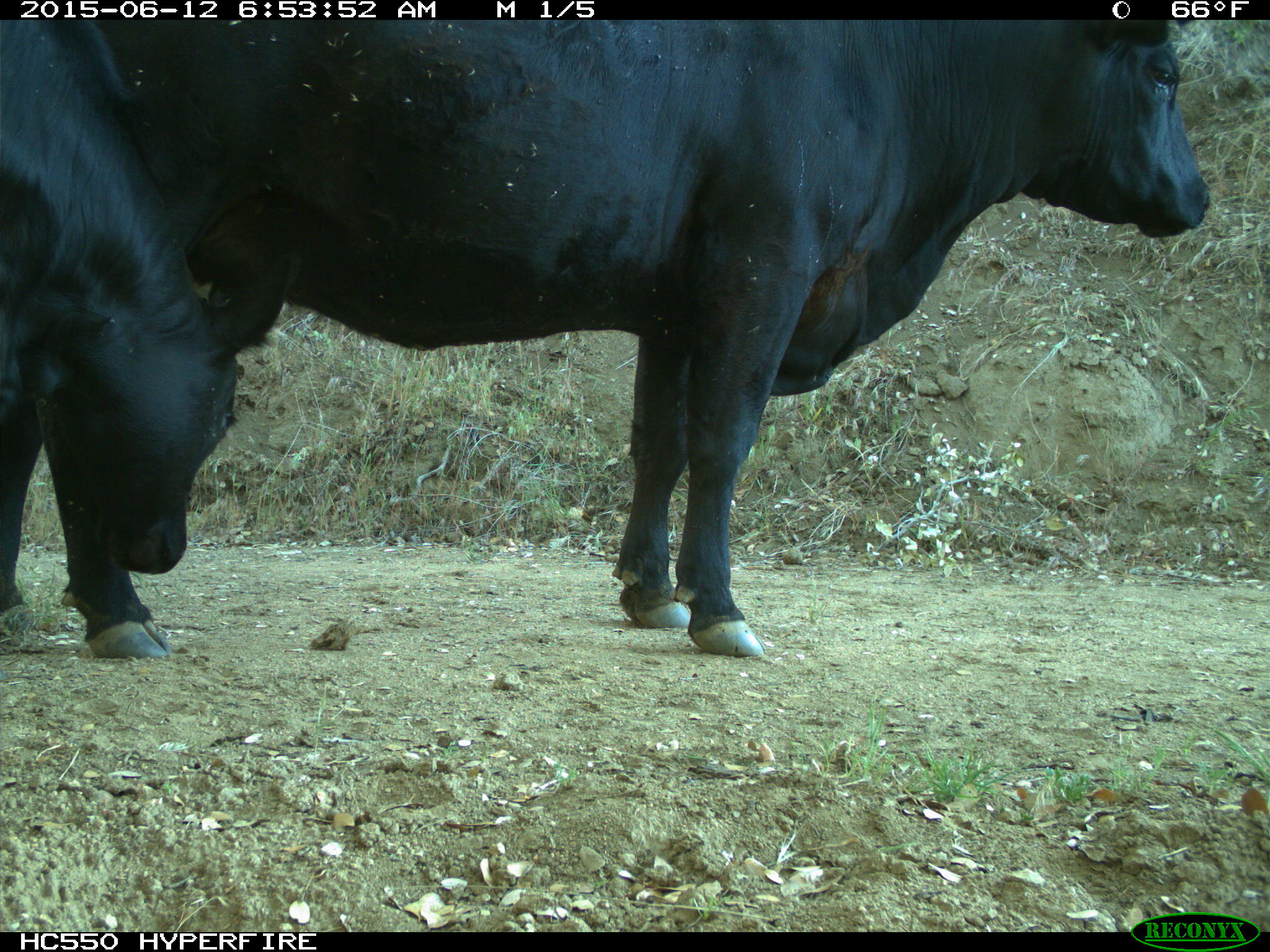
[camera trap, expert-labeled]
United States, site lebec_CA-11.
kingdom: Animalia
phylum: Chordata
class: Mammalia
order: Artiodactyla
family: Bovidae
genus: Bos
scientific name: Bos taurus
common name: domestic cow